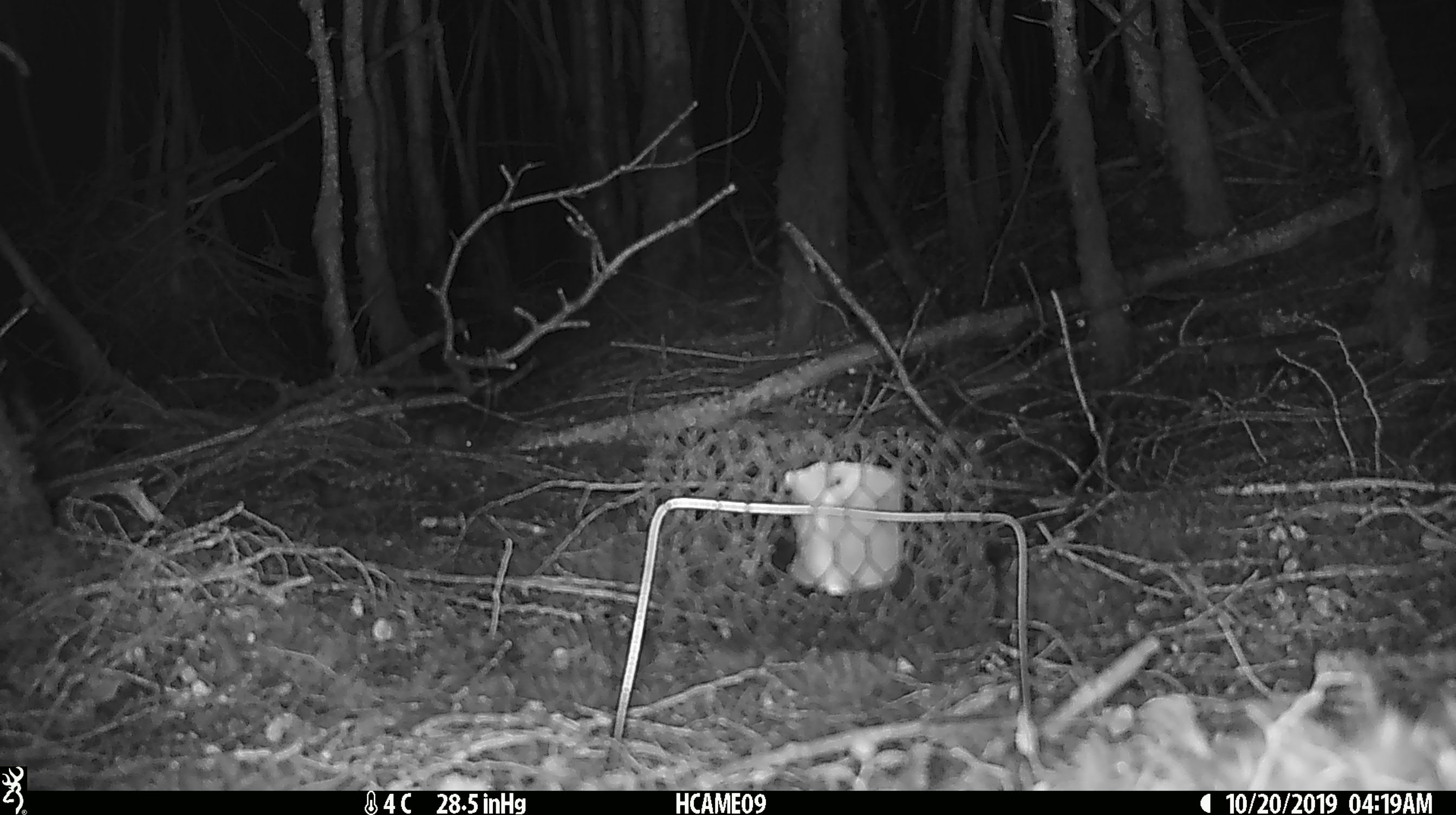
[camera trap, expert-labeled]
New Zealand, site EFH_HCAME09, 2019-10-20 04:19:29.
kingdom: Animalia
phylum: Chordata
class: Mammalia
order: Rodentia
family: Muridae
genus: Mus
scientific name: Mus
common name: mouse